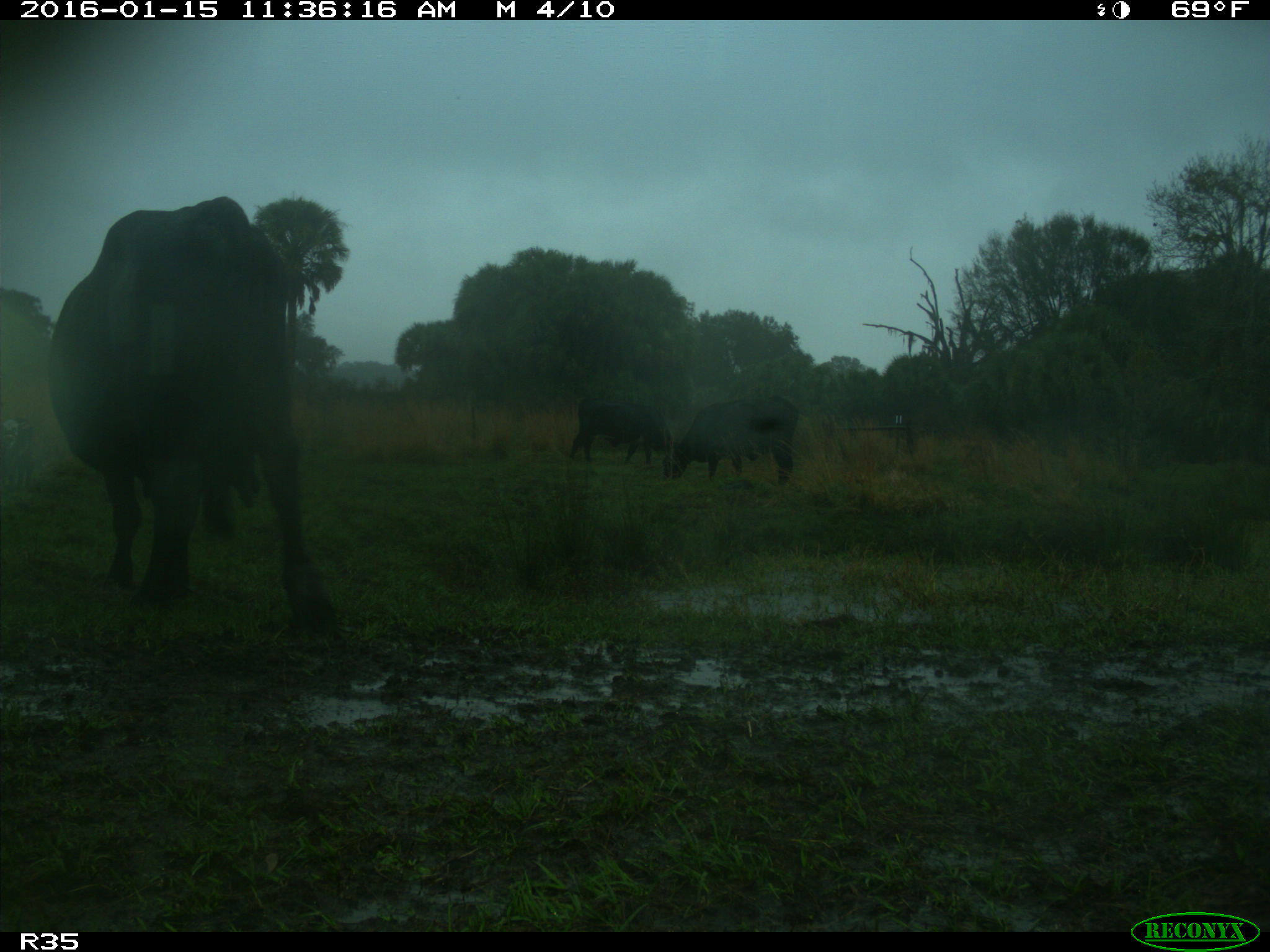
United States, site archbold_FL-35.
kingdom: Animalia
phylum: Chordata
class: Mammalia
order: Artiodactyla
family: Bovidae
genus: Bos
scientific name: Bos taurus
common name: domestic cow